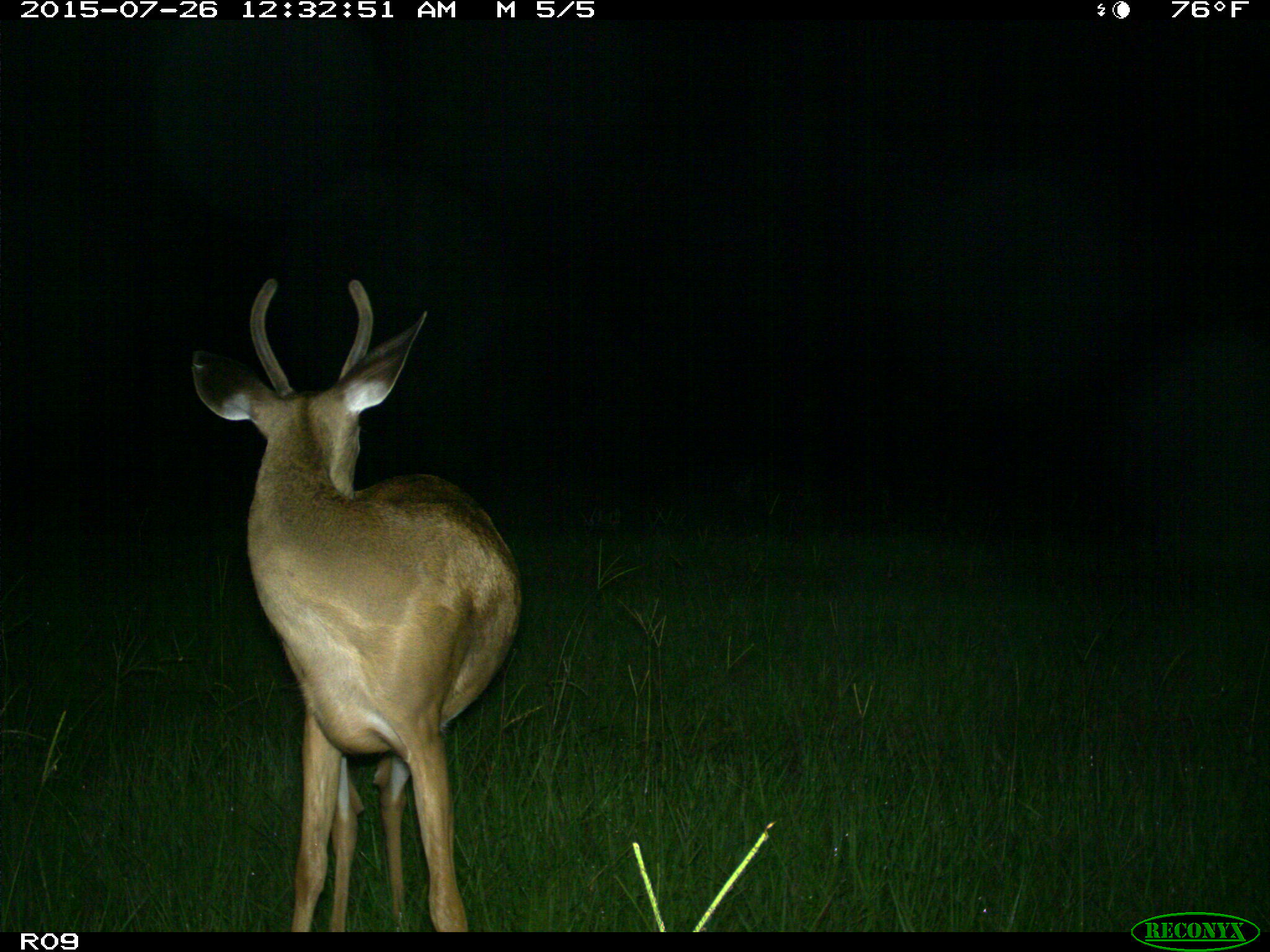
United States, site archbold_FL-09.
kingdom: Animalia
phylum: Chordata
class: Mammalia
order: Artiodactyla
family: Cervidae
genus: Odocoileus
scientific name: Odocoileus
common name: deer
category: unidentified deer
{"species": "unidentified deer (deer) (Odocoileus)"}